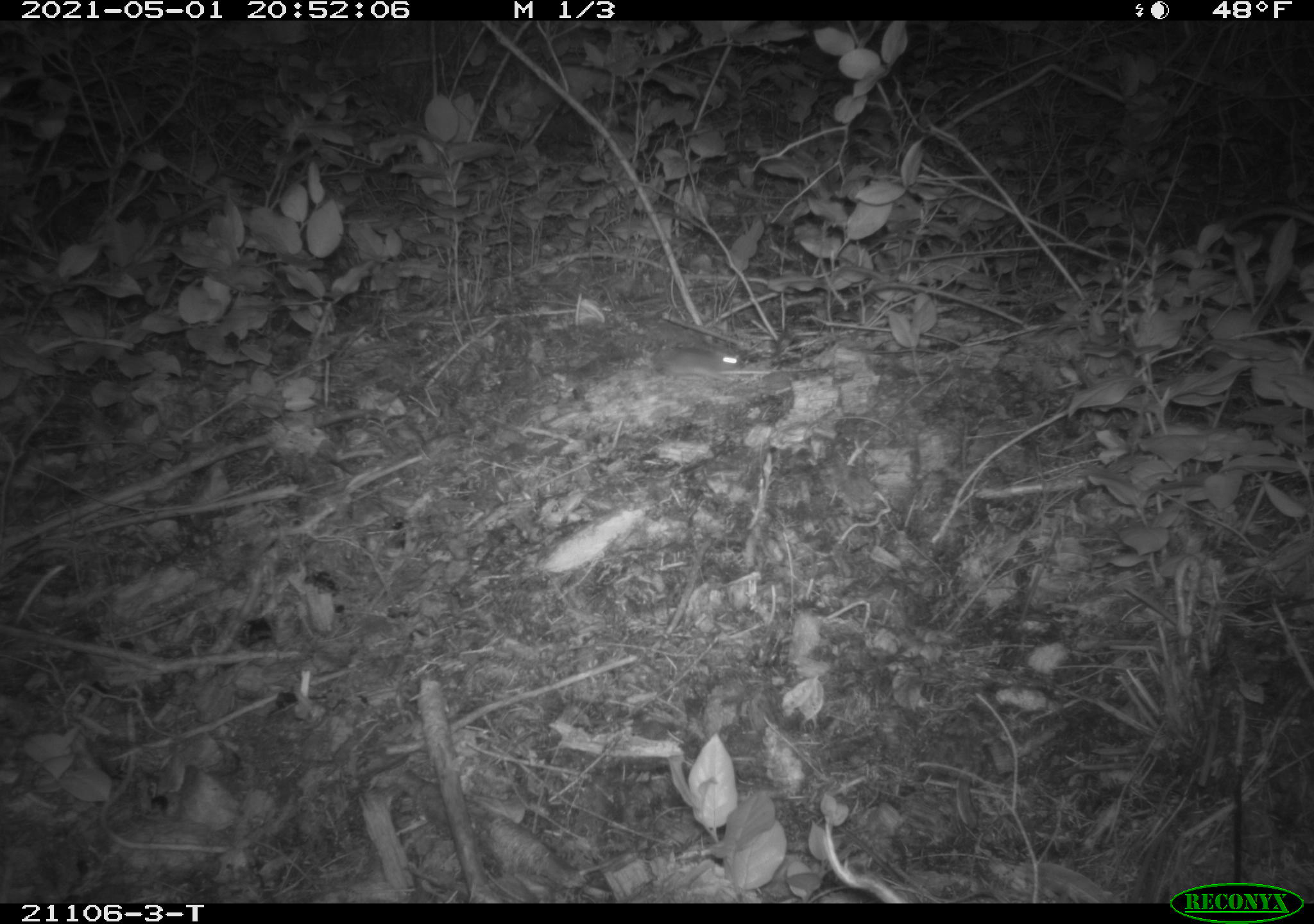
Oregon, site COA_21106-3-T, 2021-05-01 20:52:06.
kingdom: Animalia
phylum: Chordata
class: Mammalia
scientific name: Mammalia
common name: small mammal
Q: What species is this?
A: Small mammal (Mammalia).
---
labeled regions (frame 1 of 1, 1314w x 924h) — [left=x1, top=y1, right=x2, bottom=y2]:
small mammal: [left=571, top=312, right=781, bottom=405]